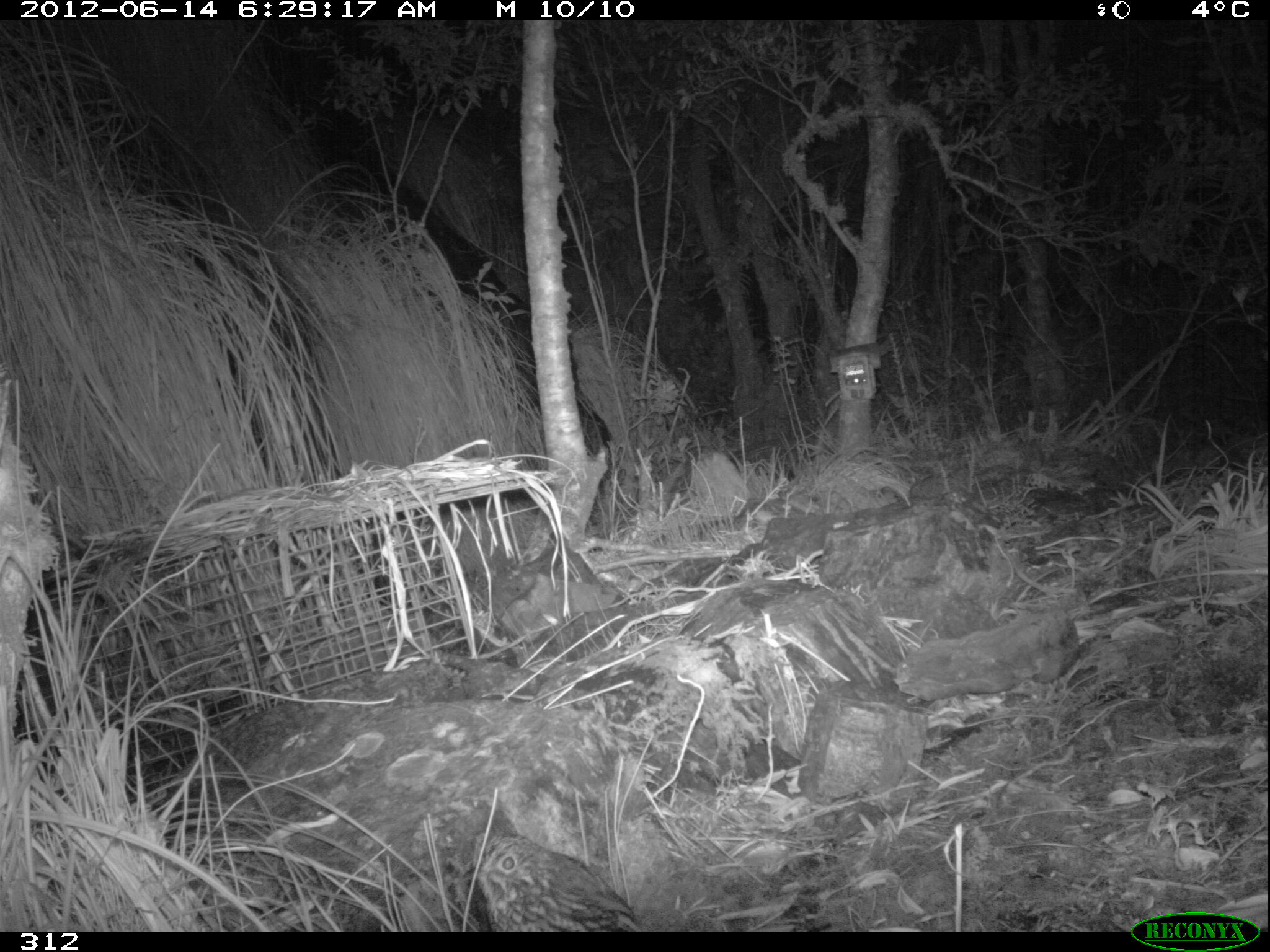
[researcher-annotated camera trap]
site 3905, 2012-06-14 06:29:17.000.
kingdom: Animalia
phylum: Chordata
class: Aves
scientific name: Aves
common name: bird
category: unknown bird